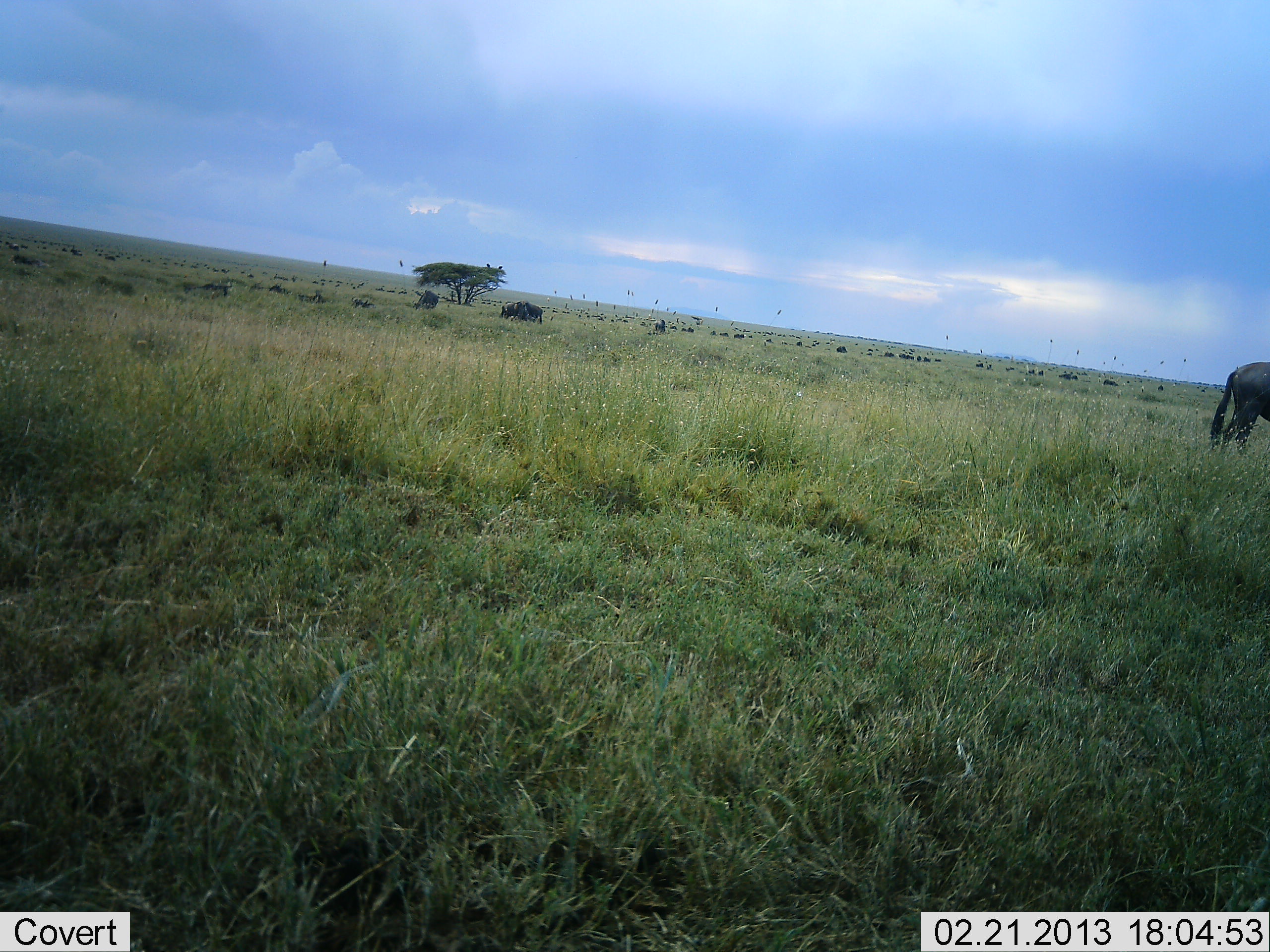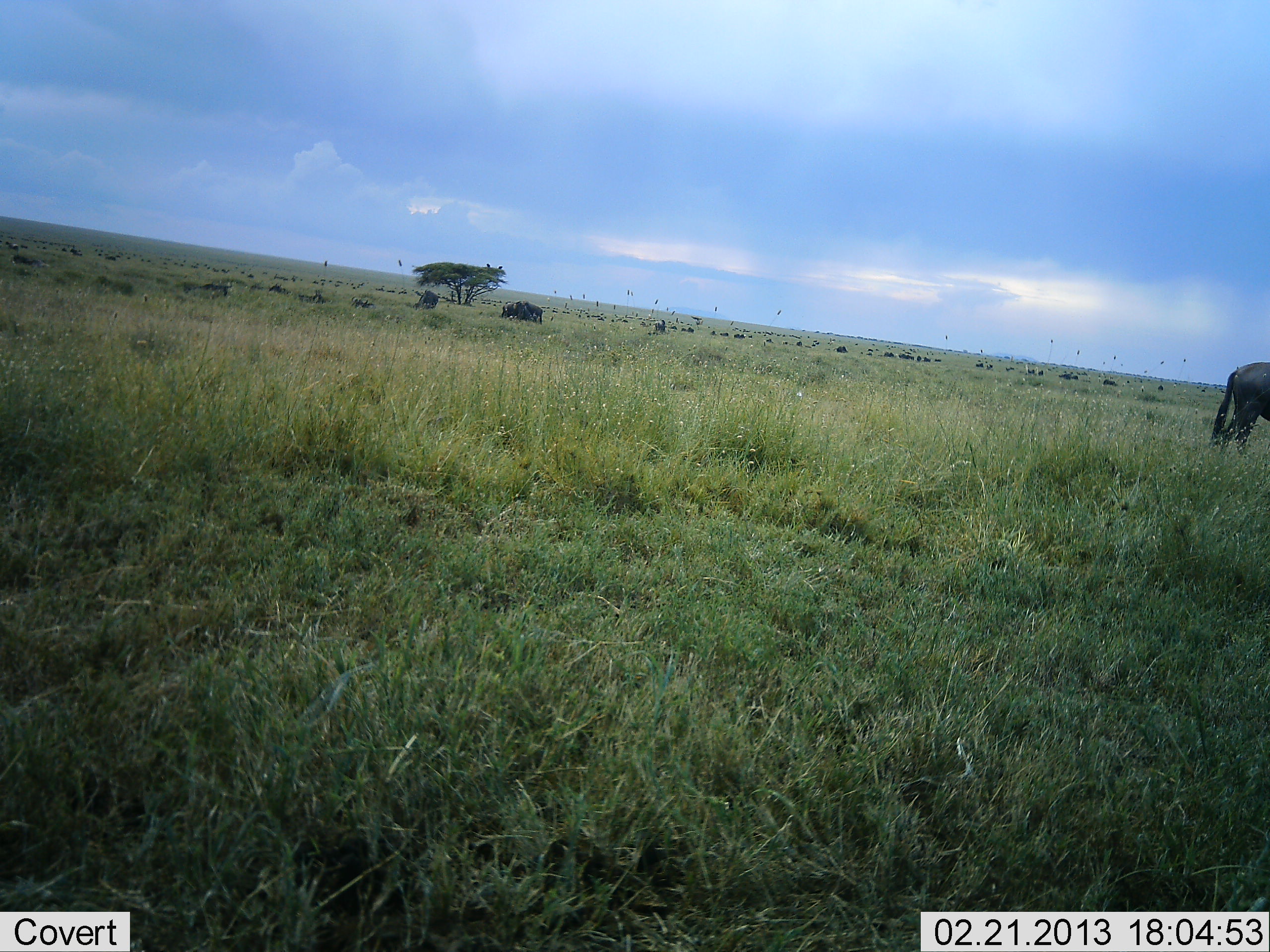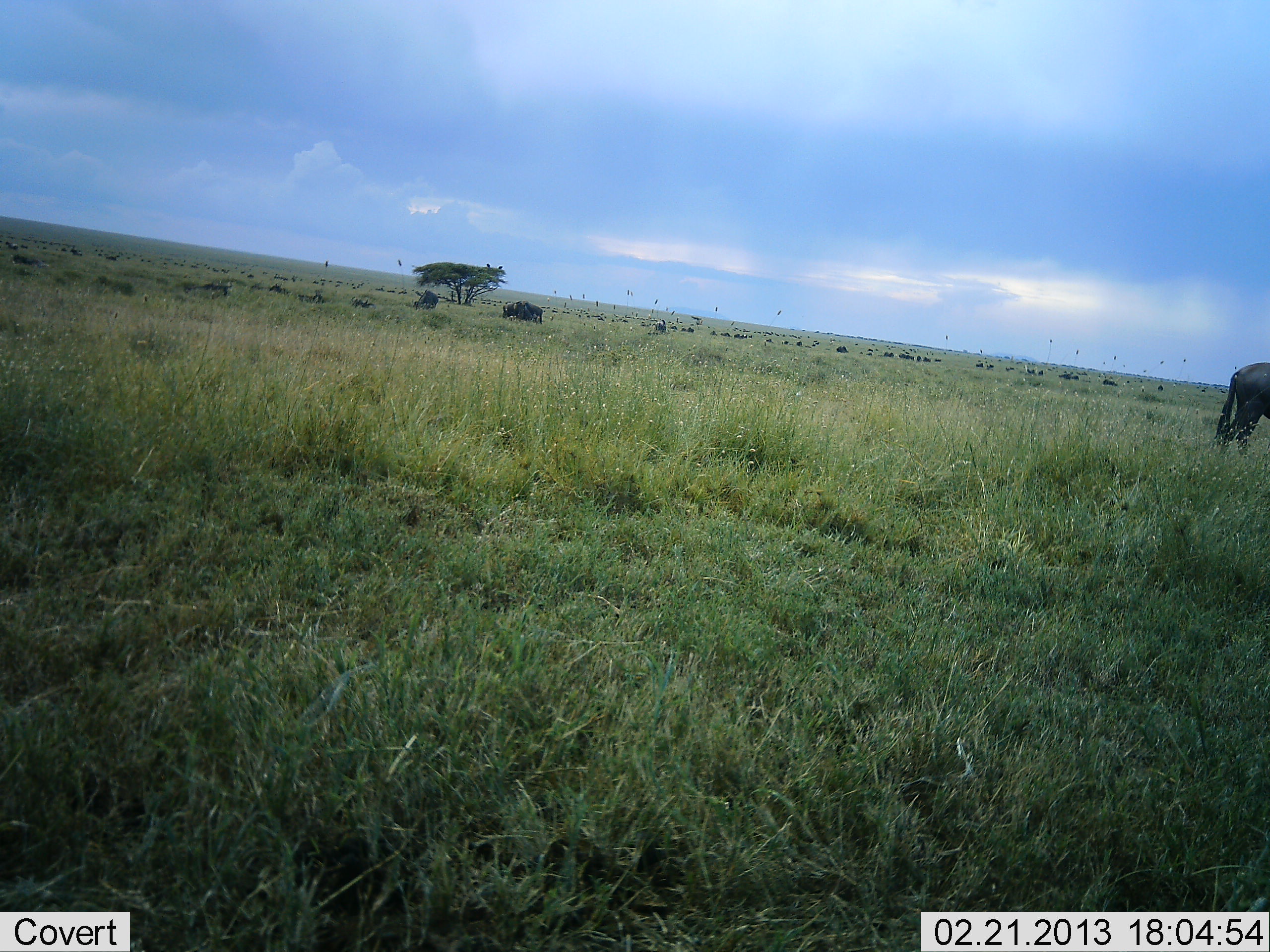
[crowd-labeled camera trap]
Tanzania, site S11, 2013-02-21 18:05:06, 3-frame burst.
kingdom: Animalia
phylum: Chordata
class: Mammalia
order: Artiodactyla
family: Bovidae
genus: Connochaetes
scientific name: Connochaetes taurinus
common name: blue wildebeest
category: wildebeest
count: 1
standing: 76%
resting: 0%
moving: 12%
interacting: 0%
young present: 0%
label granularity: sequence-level